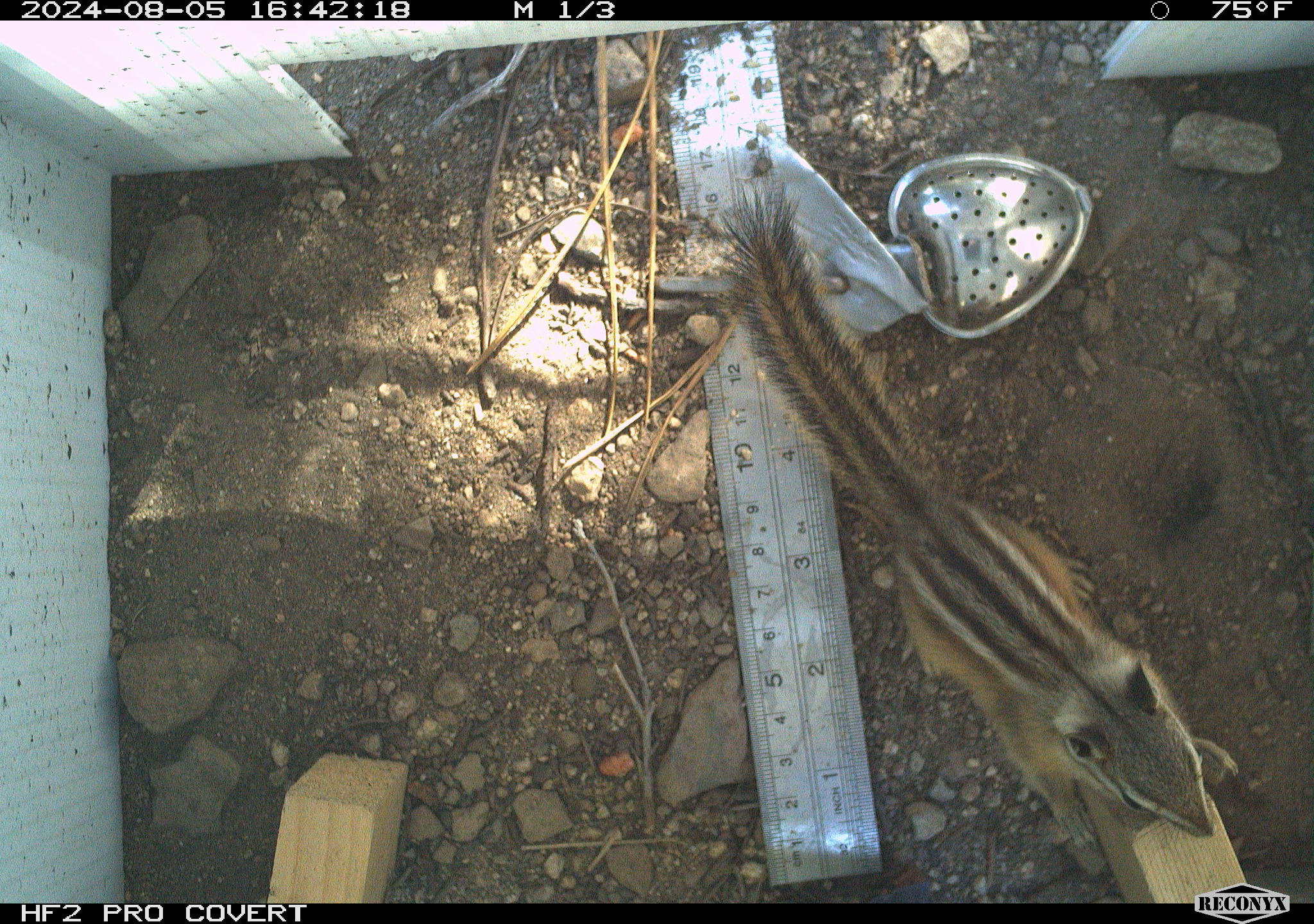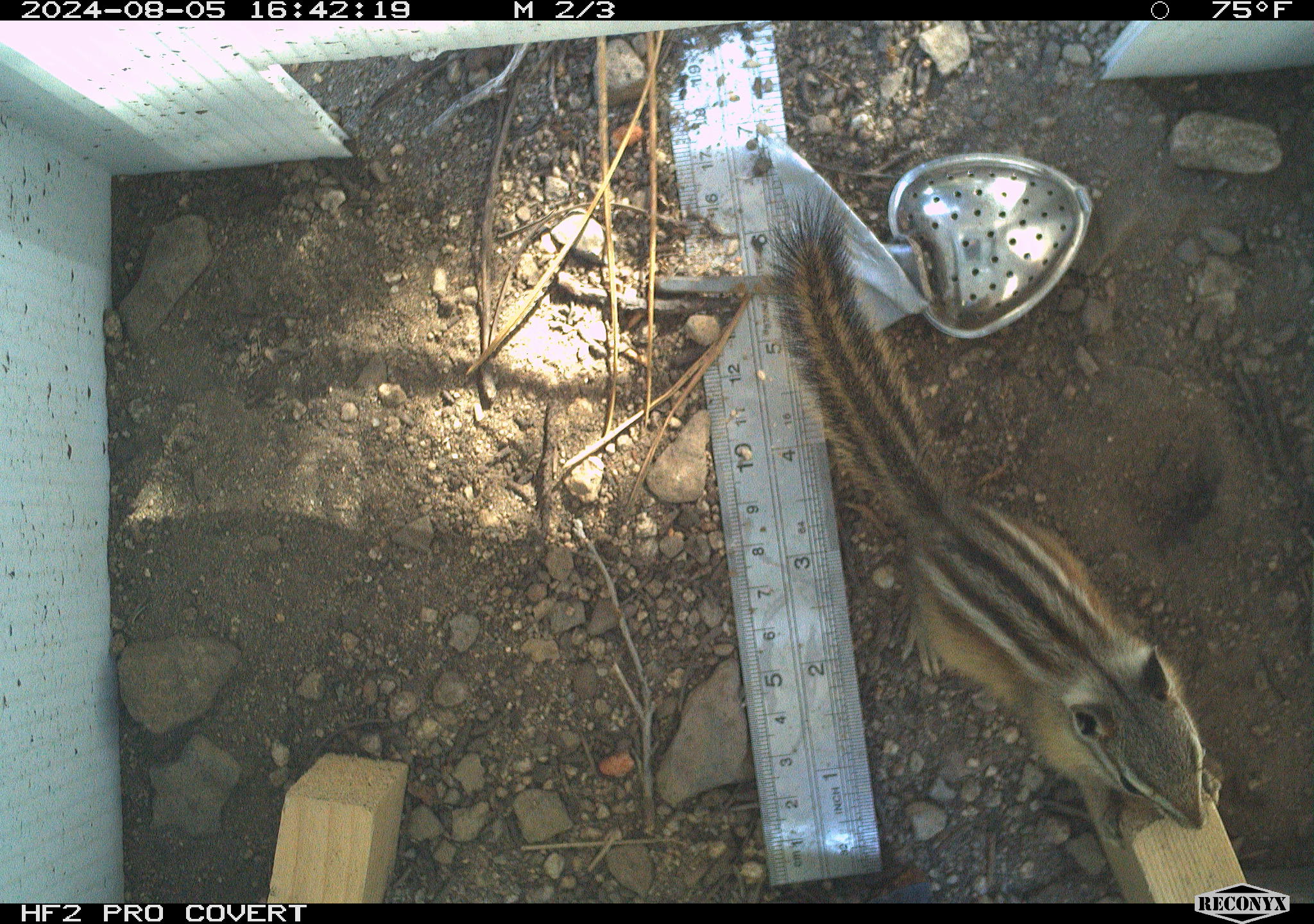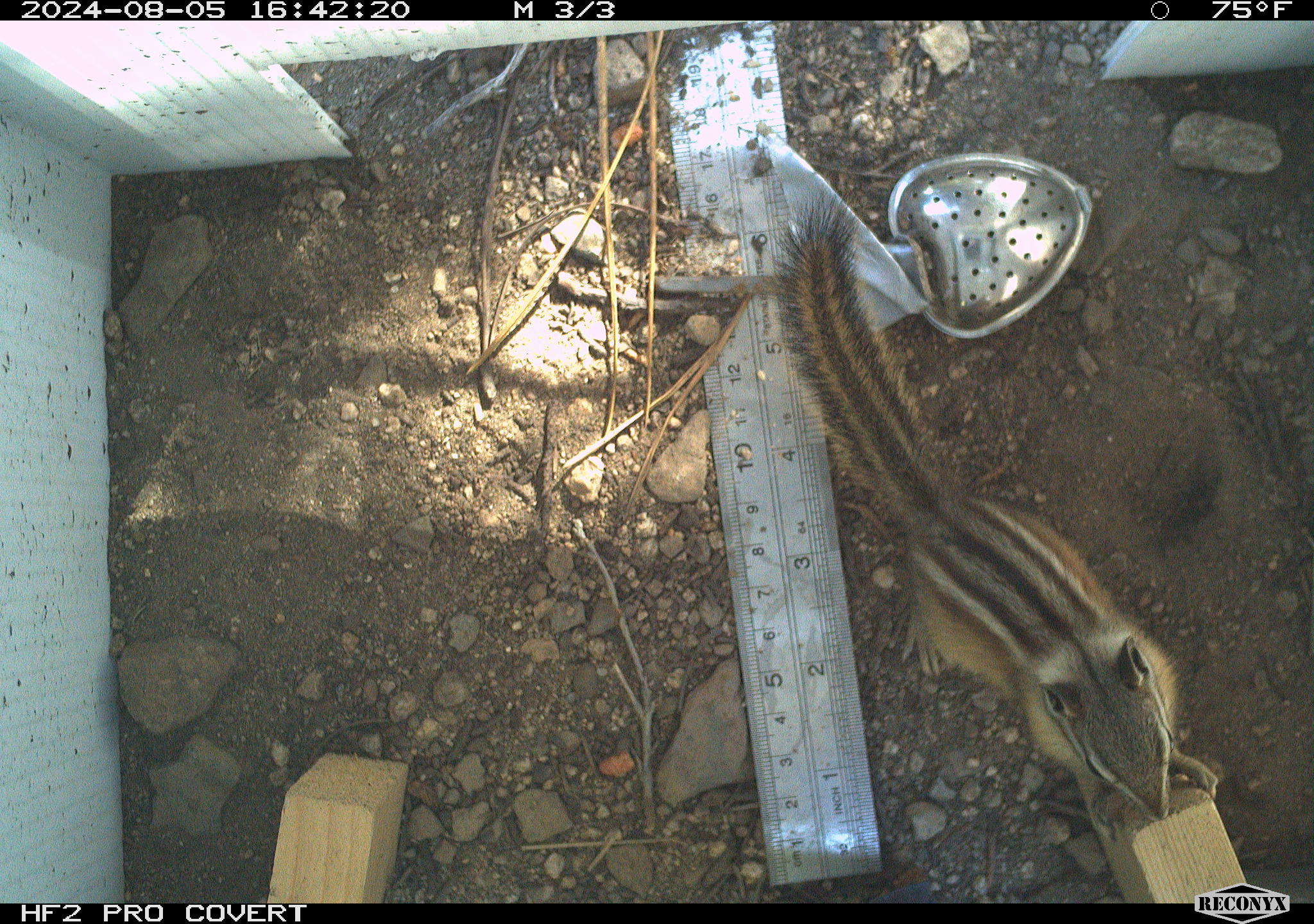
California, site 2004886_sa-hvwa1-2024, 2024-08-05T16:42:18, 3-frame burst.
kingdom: Animalia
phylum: Chordata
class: Mammalia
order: Rodentia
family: Sciuridae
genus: Neotamias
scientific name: Neotamias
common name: western chipmunks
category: neotamias species